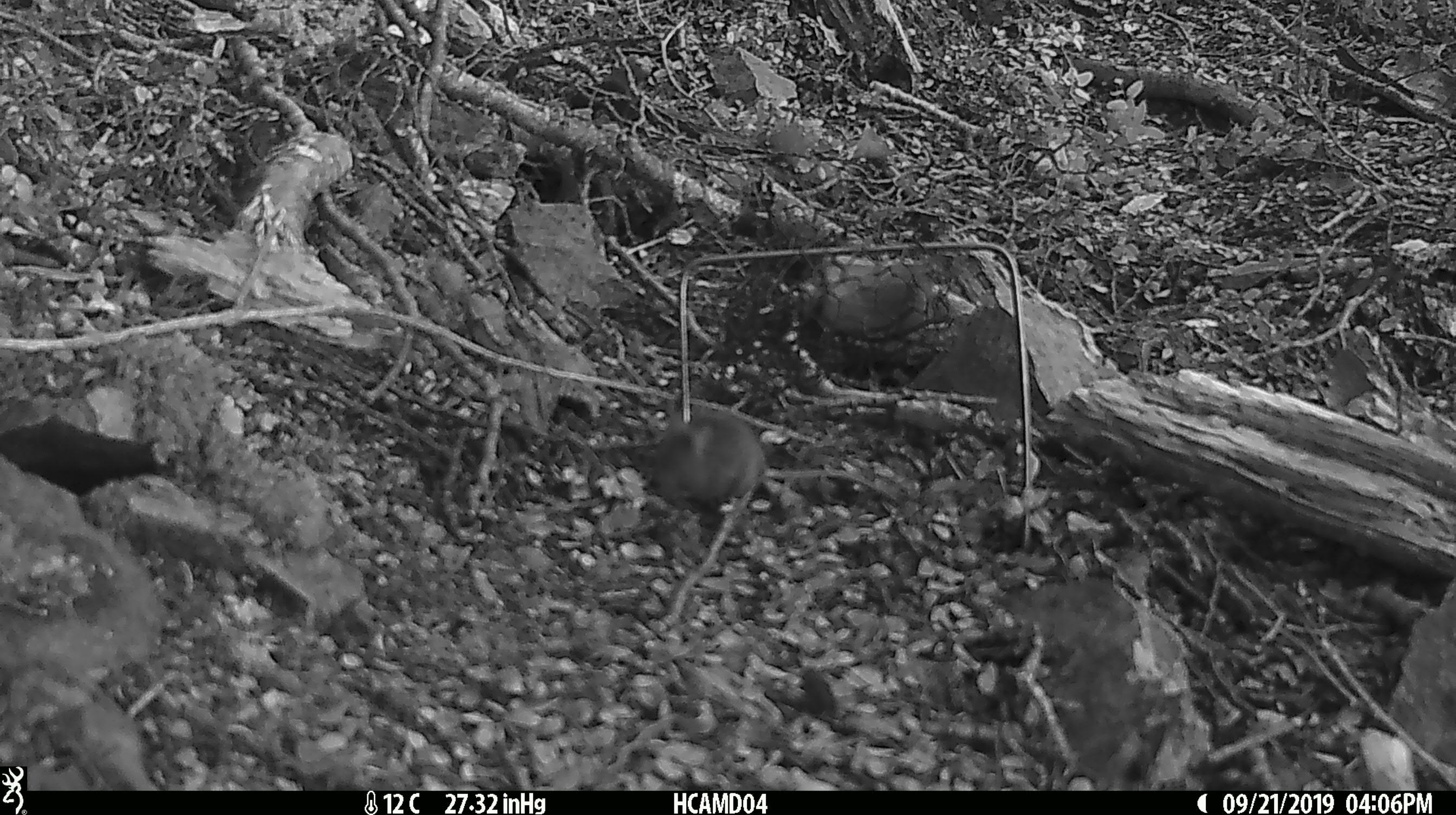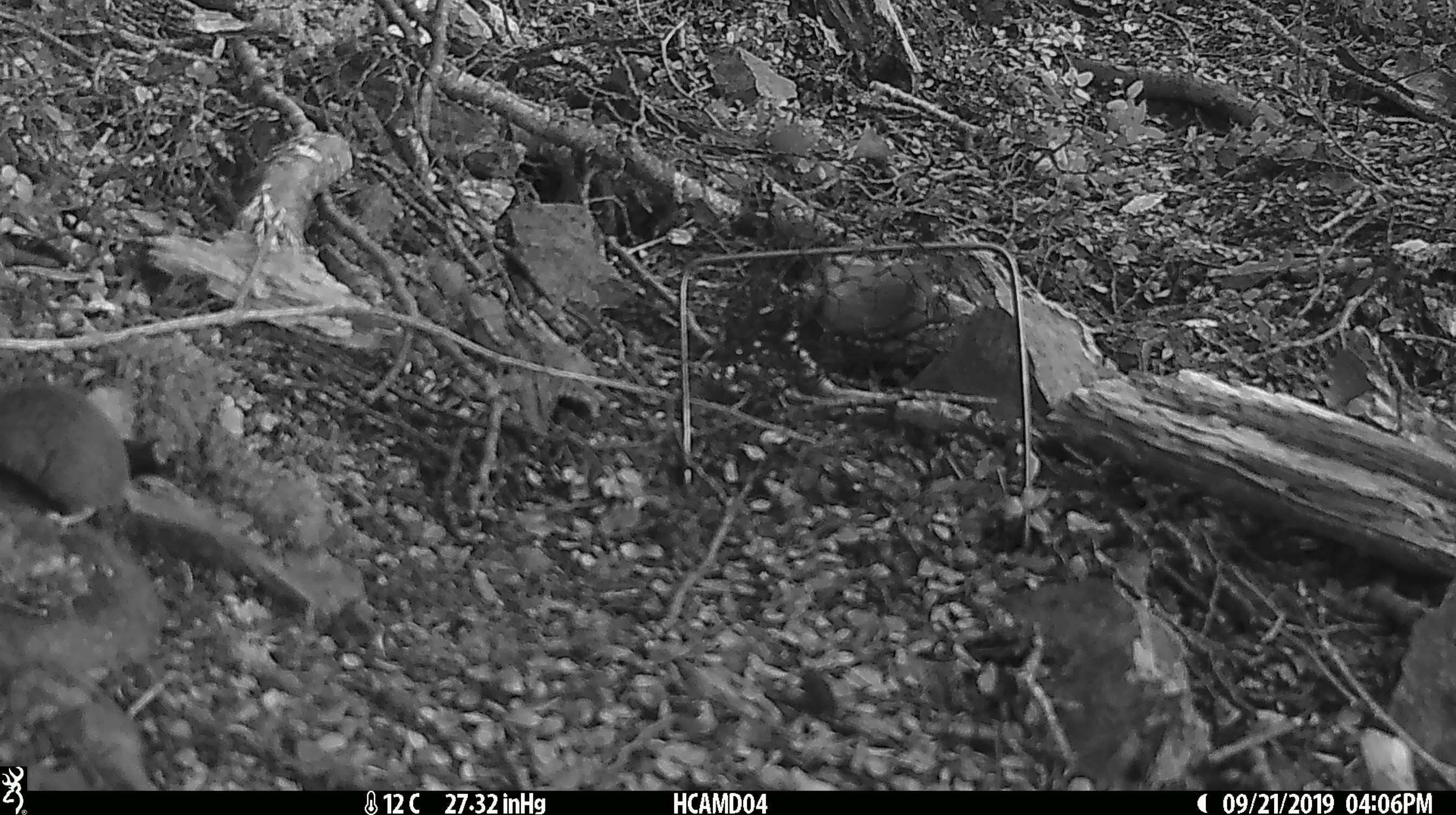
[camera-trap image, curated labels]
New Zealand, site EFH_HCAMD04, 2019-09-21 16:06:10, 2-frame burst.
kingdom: Animalia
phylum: Chordata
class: Mammalia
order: Rodentia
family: Muridae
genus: Mus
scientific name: Mus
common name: mouse